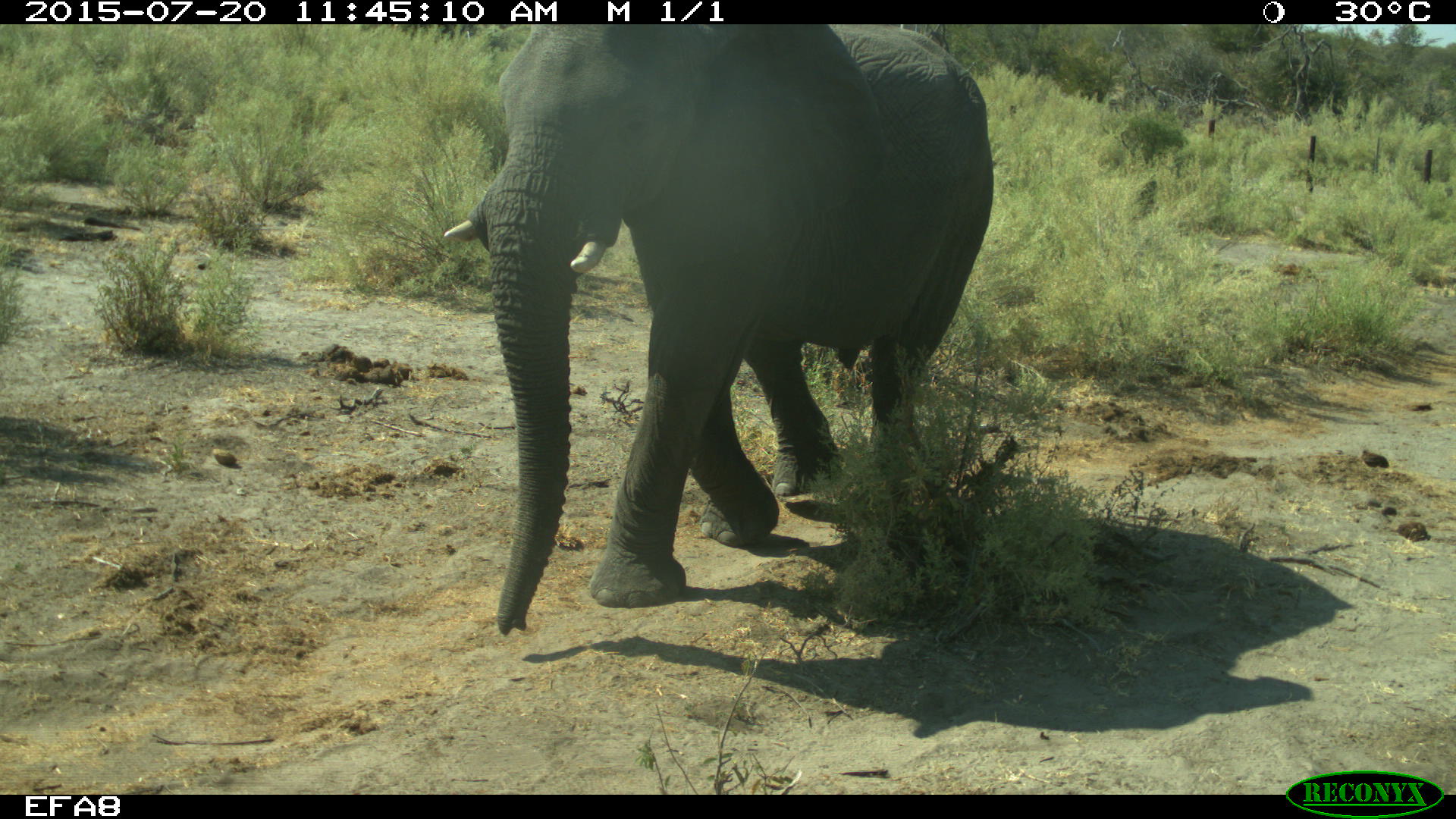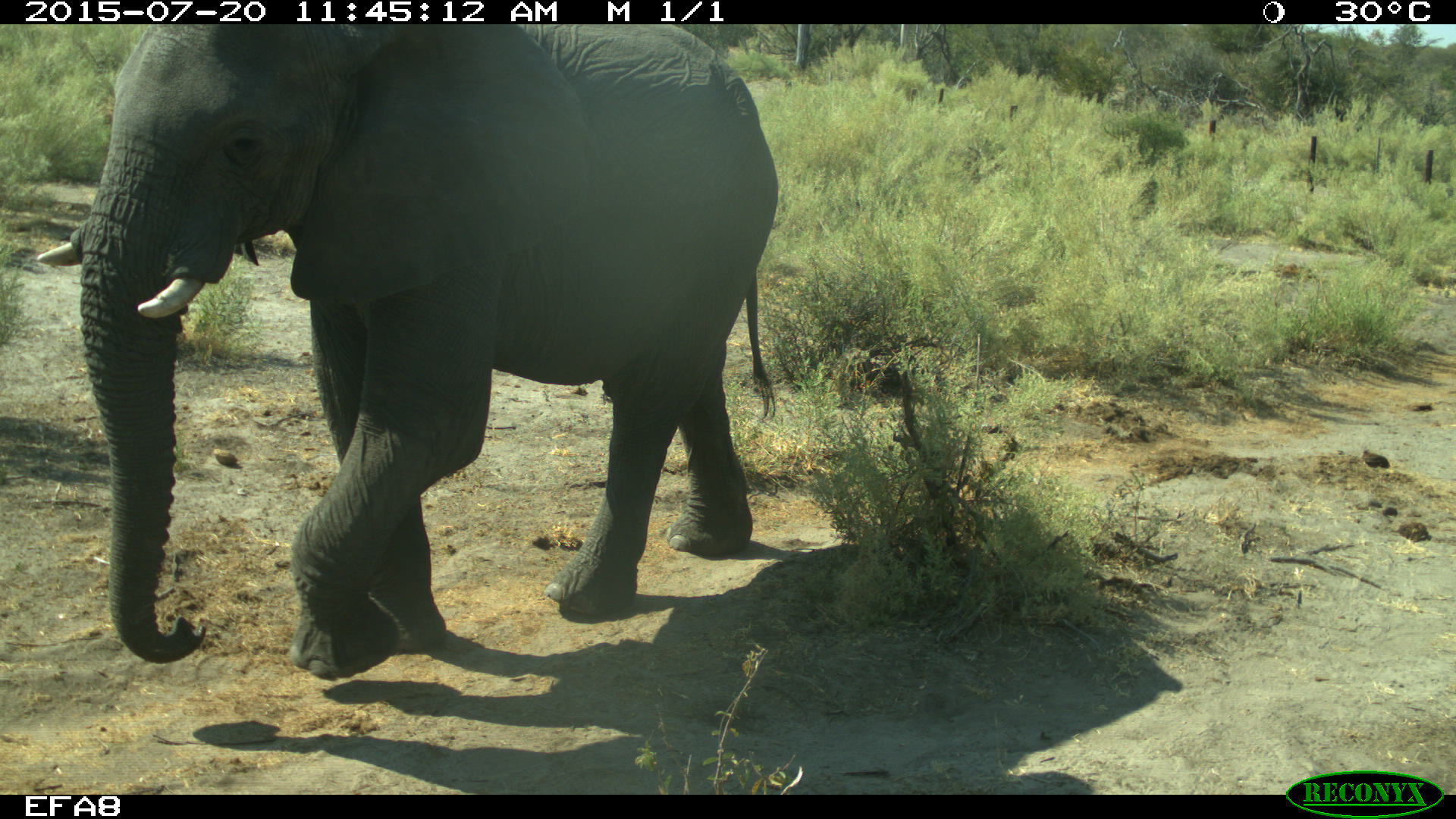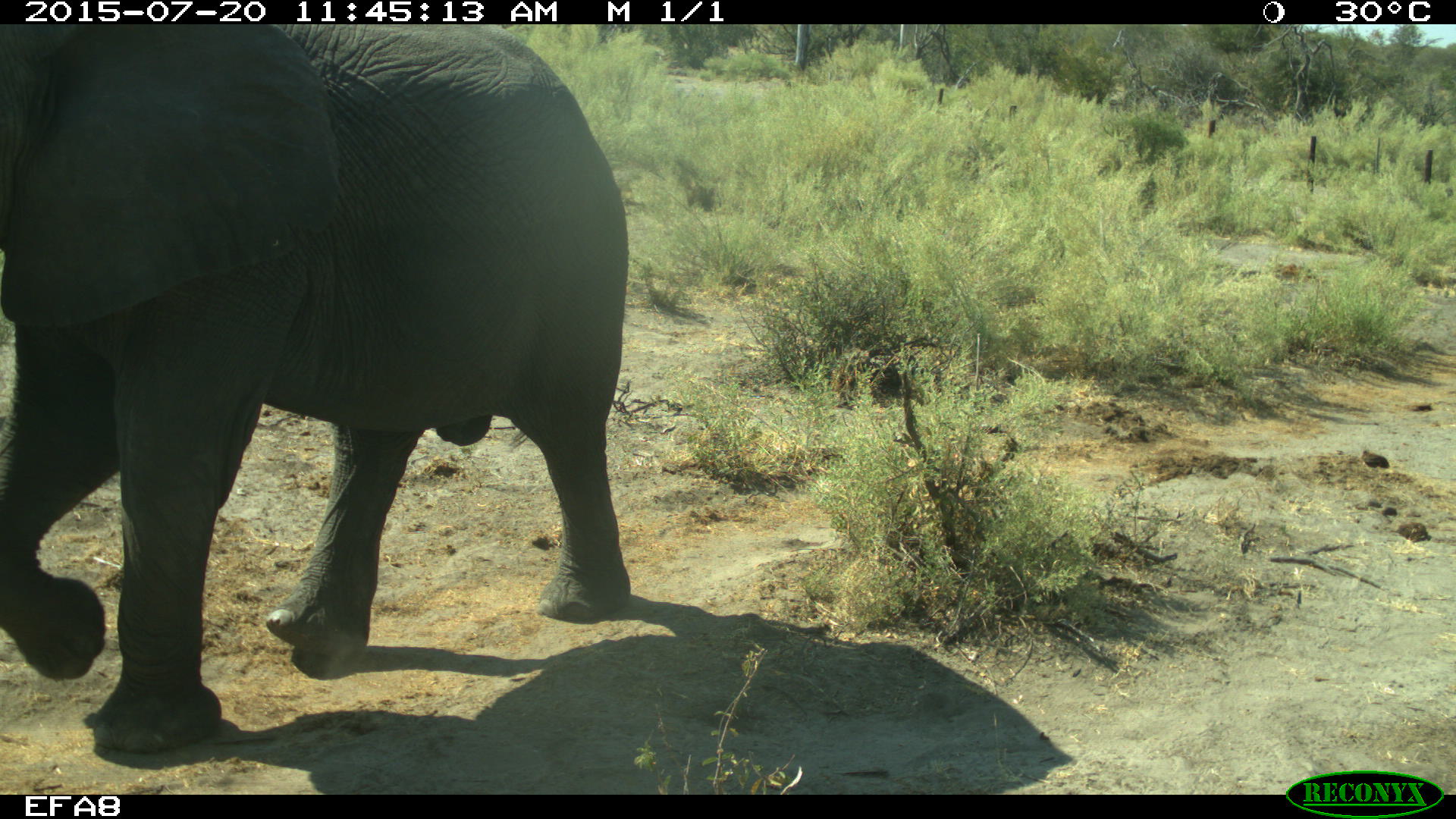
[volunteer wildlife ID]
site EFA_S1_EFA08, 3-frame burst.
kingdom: Animalia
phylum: Chordata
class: Mammalia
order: Proboscidea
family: Elephantidae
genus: Loxodonta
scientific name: Loxodonta africana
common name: african bush elephant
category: elephant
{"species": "elephant (african bush elephant) (Loxodonta africana)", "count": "1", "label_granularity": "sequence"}